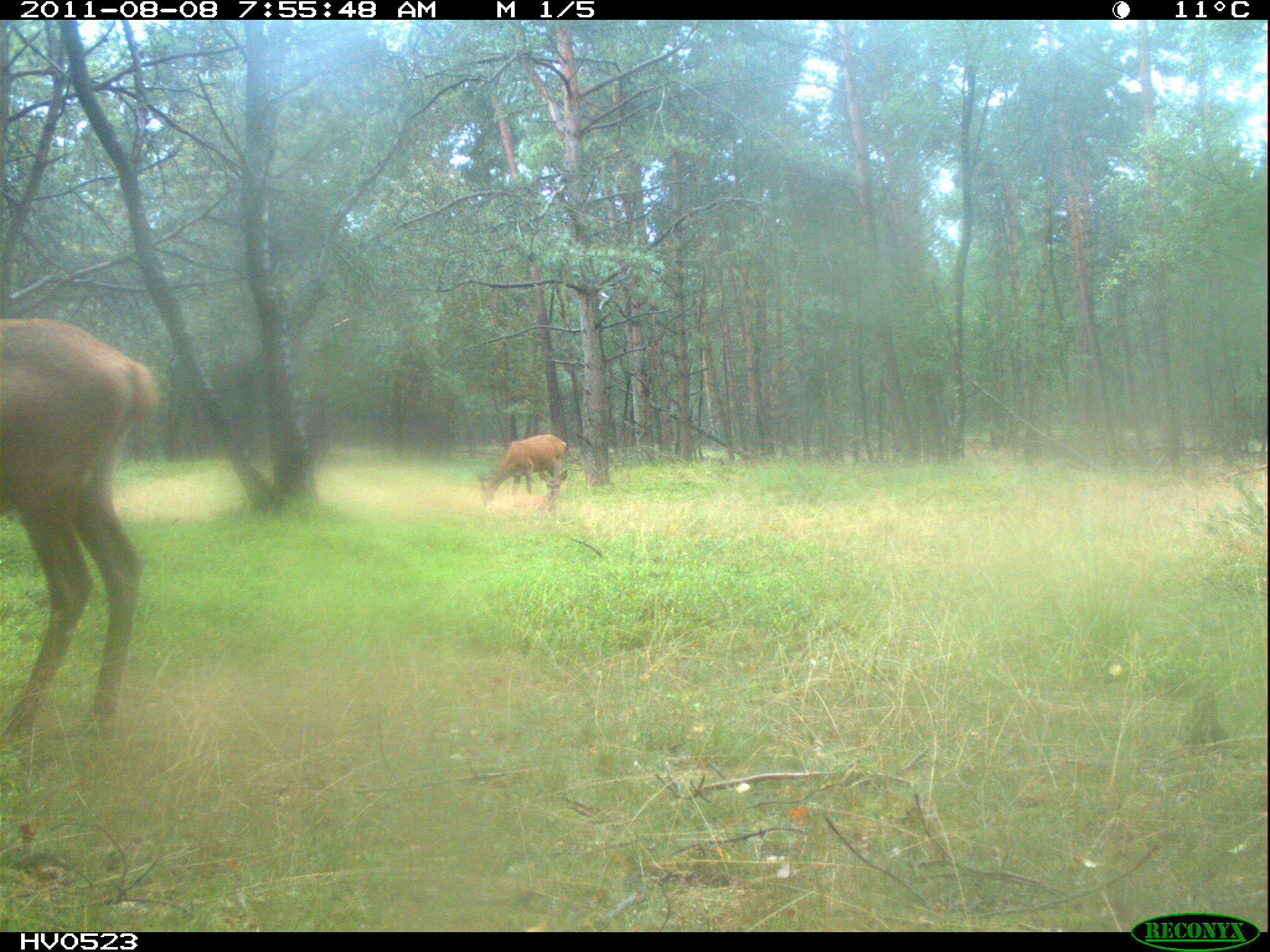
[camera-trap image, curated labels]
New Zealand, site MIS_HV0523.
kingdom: Animalia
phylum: Chordata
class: Mammalia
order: Artiodactyla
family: Cervidae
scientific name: Cervidae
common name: deer